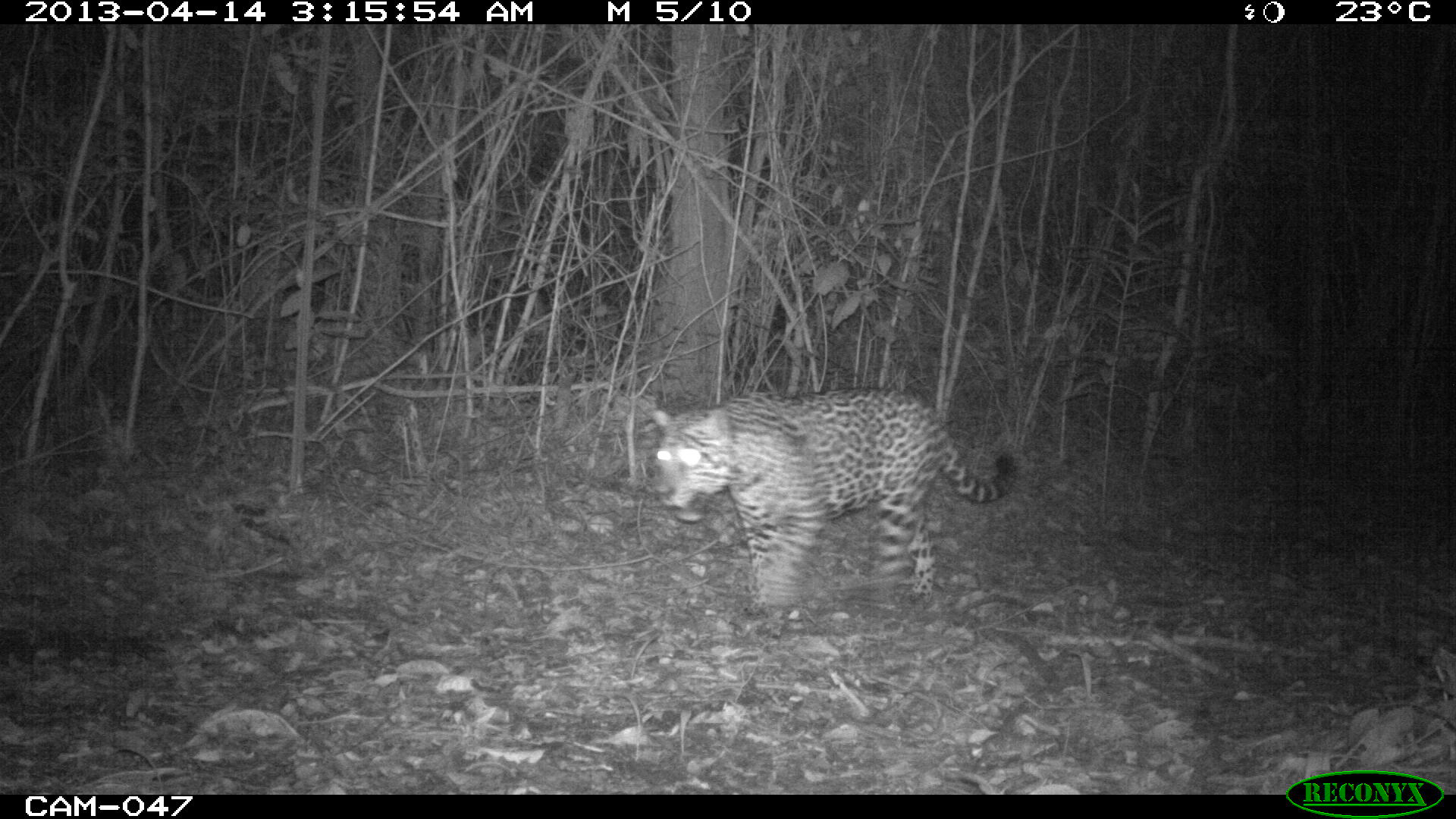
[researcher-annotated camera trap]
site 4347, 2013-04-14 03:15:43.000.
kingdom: Animalia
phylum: Chordata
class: Mammalia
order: Carnivora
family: Felidae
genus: Panthera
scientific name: Panthera onca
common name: jaguar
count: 1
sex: male